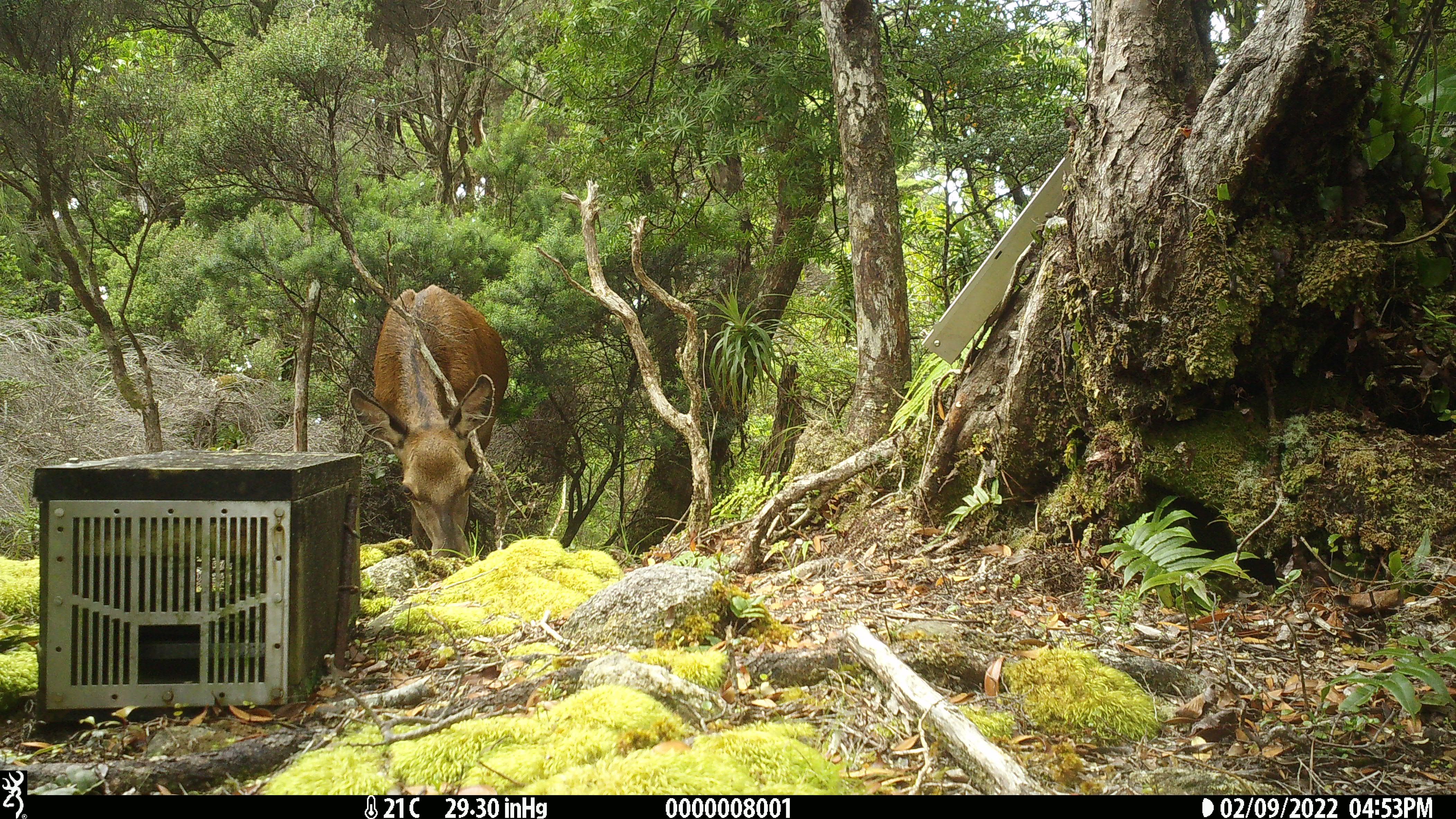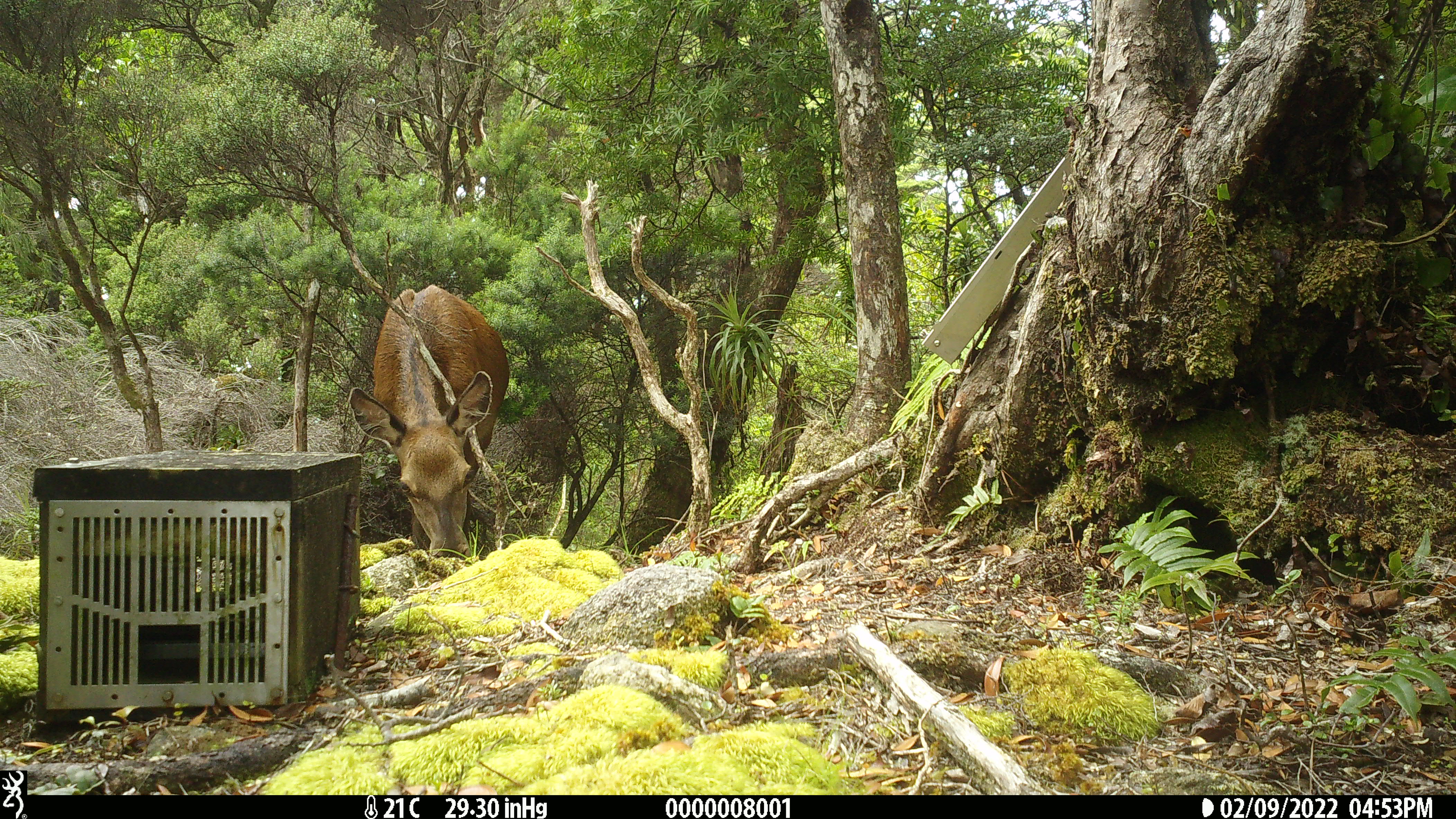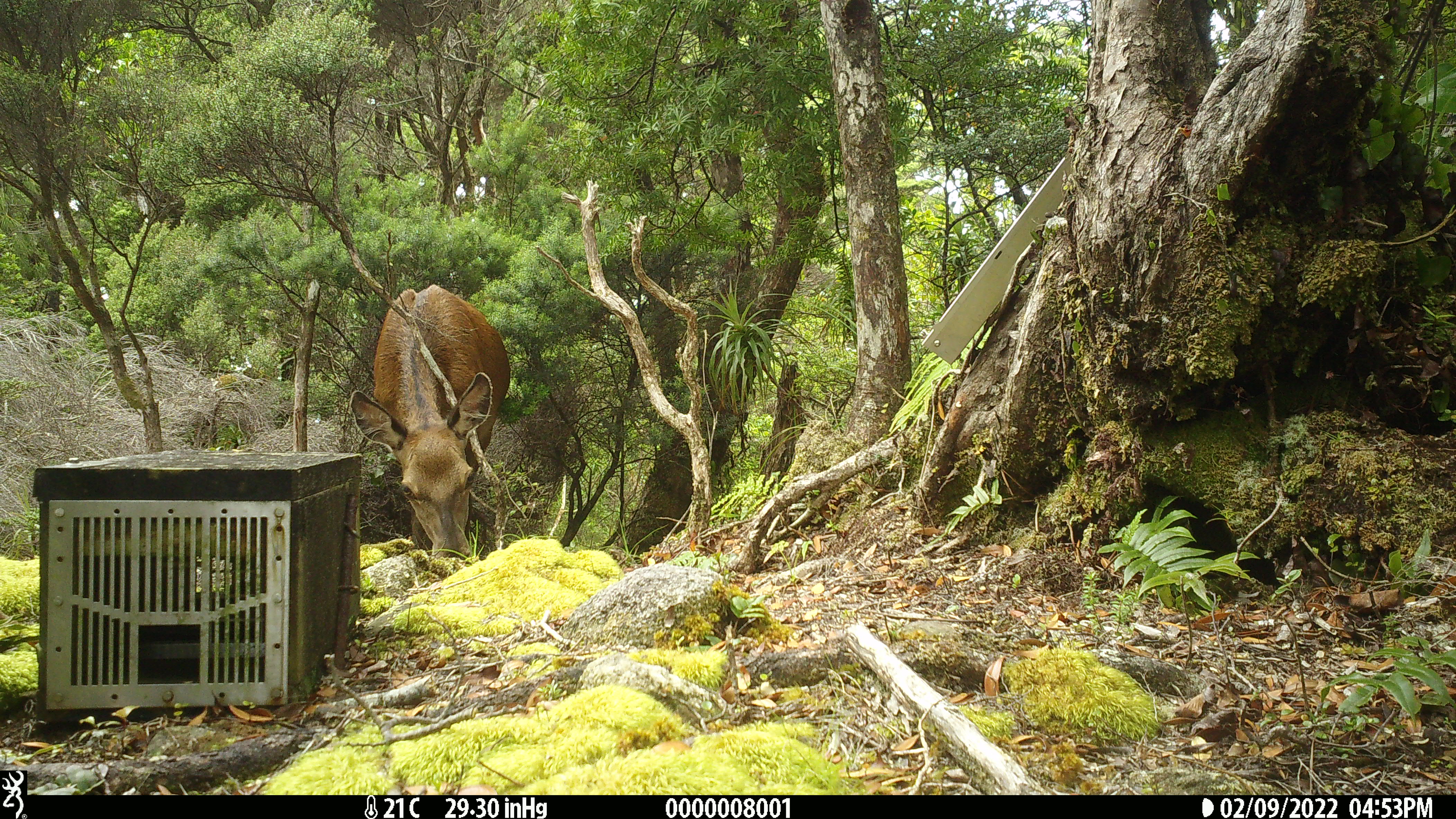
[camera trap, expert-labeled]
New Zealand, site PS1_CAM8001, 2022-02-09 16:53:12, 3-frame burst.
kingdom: Animalia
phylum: Chordata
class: Mammalia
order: Artiodactyla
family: Cervidae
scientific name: Cervidae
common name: deer